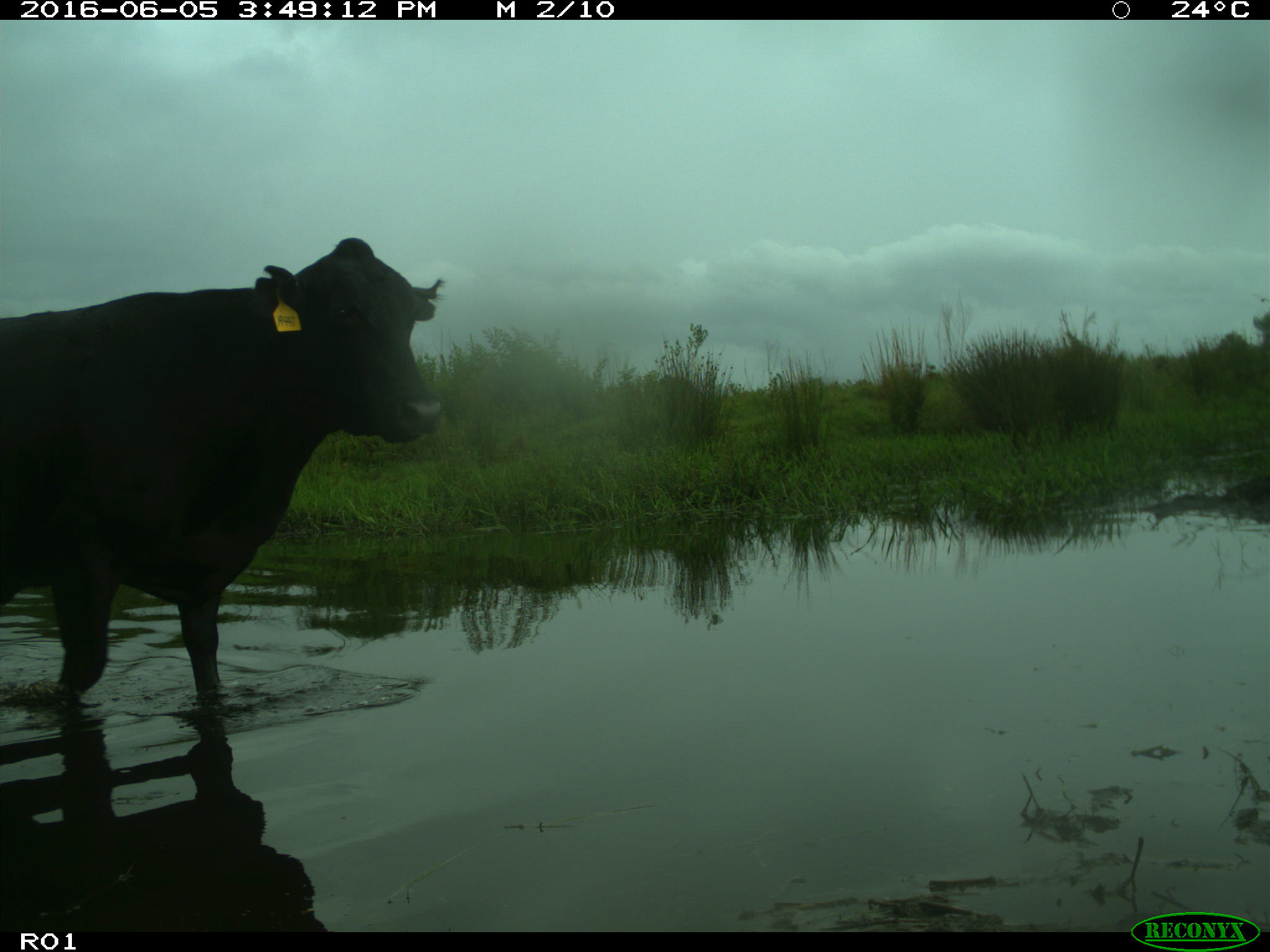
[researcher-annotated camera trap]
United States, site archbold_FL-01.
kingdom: Animalia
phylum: Chordata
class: Mammalia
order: Artiodactyla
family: Bovidae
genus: Bos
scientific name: Bos taurus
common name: domestic cow